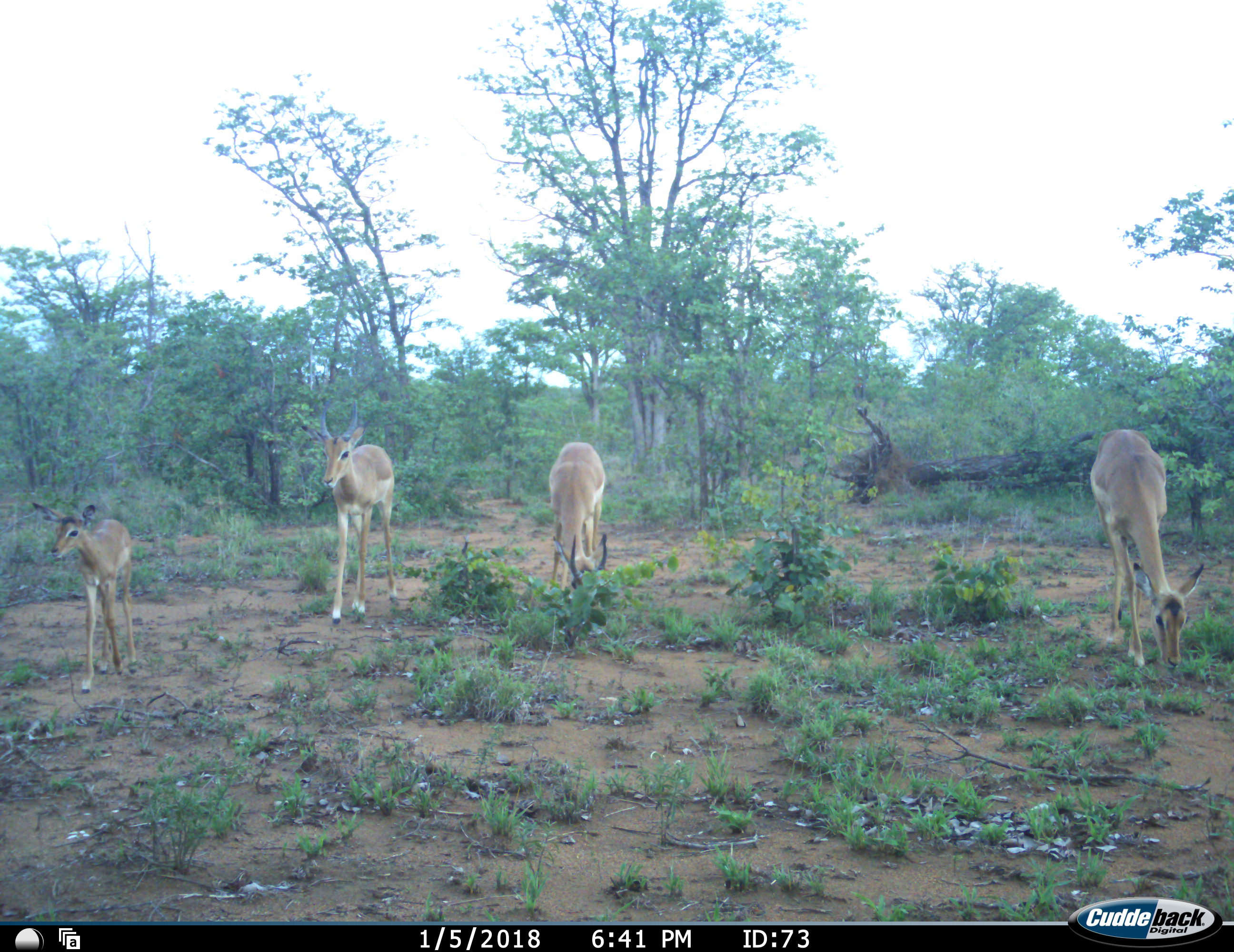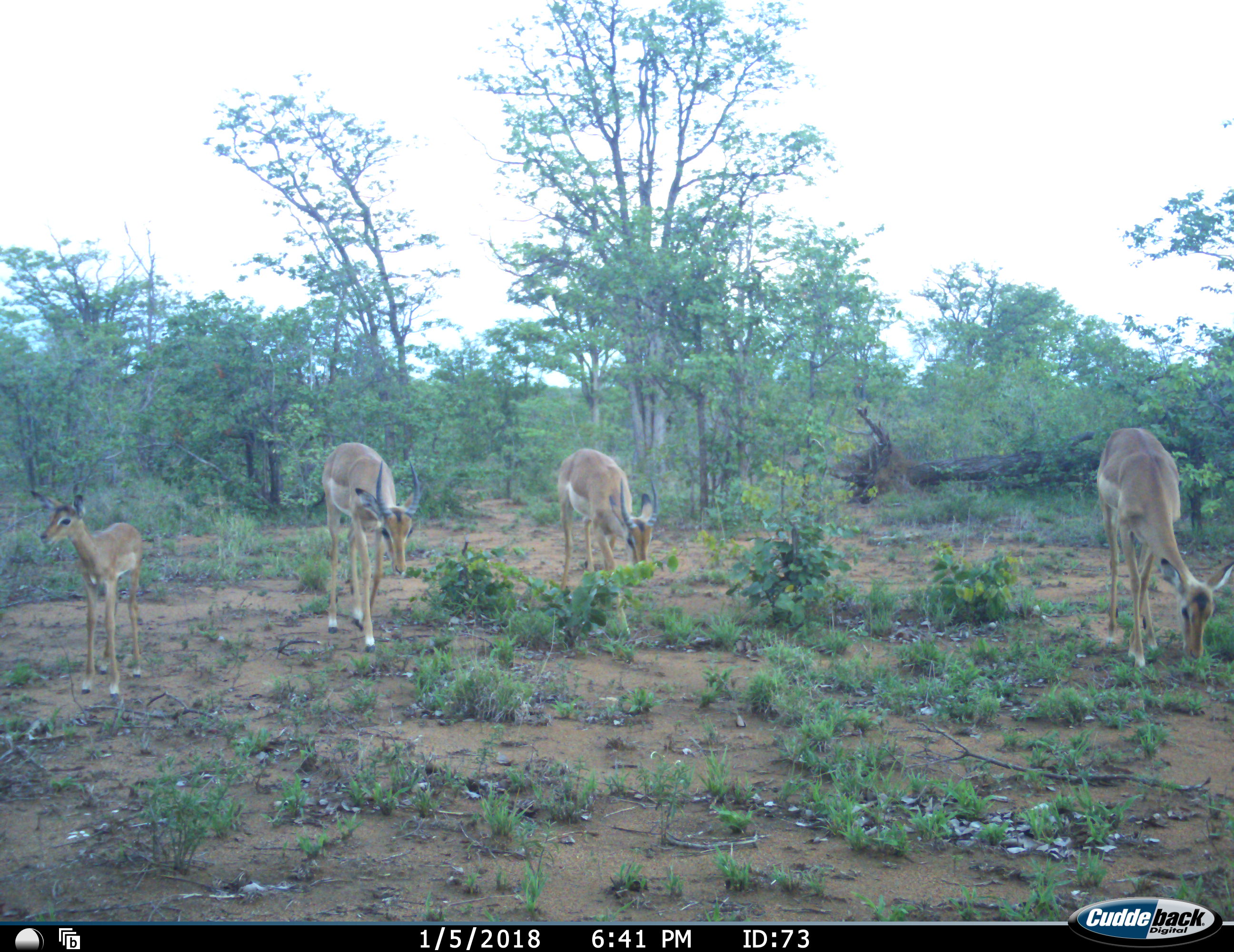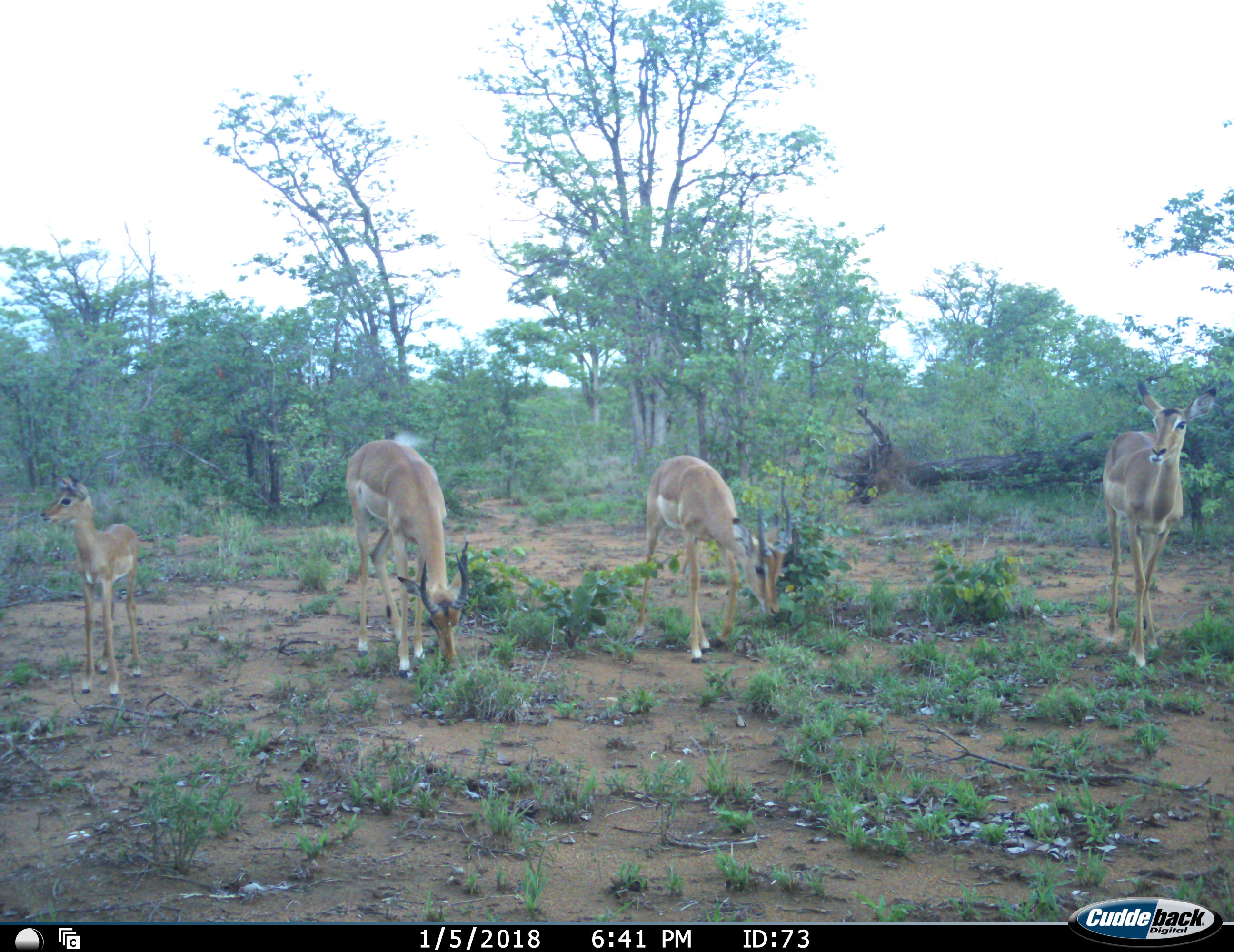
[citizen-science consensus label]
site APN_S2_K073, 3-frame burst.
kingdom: Animalia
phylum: Chordata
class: Mammalia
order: Artiodactyla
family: Bovidae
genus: Aepyceros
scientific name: Aepyceros melampus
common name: impala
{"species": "impala (Aepyceros melampus)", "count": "4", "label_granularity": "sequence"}